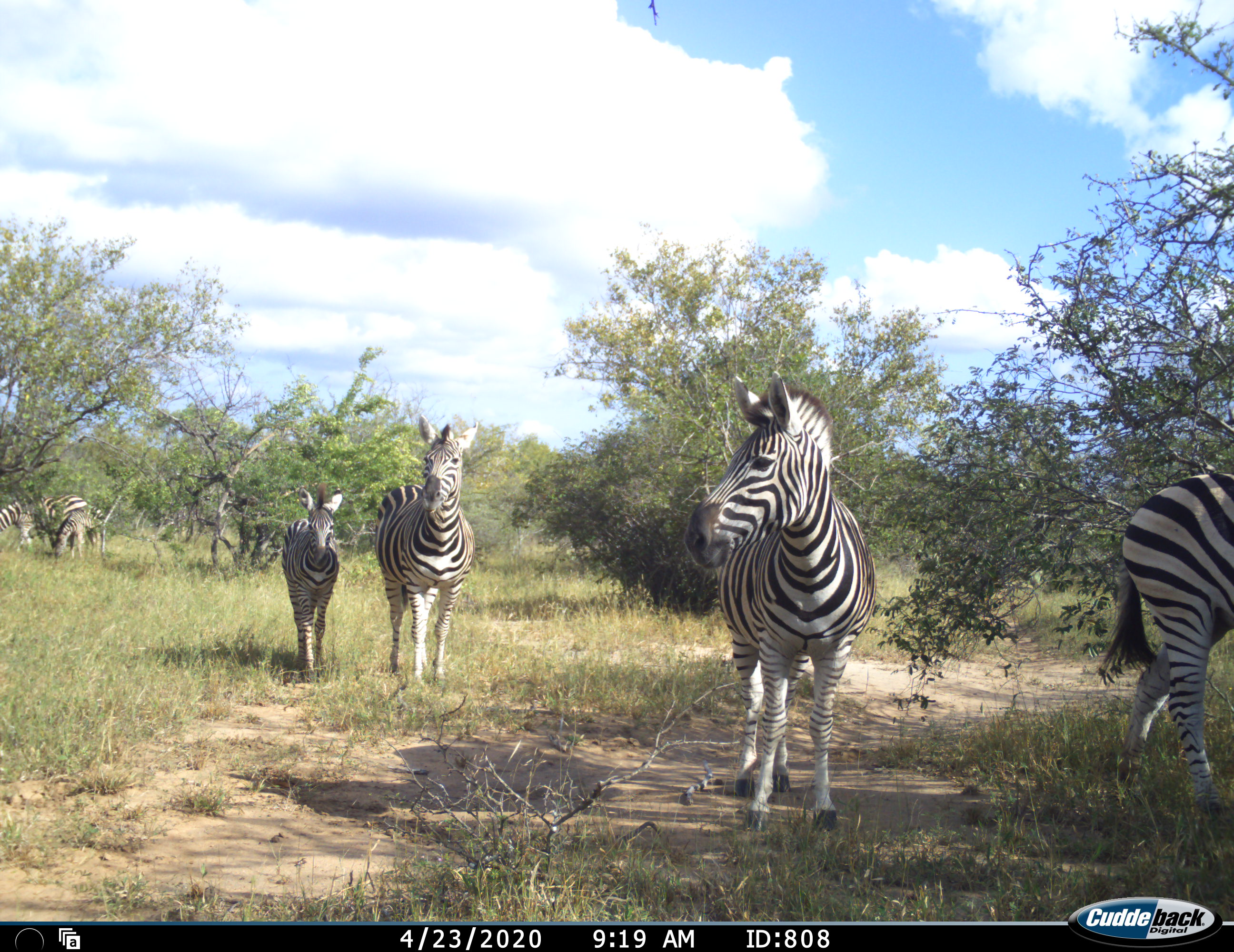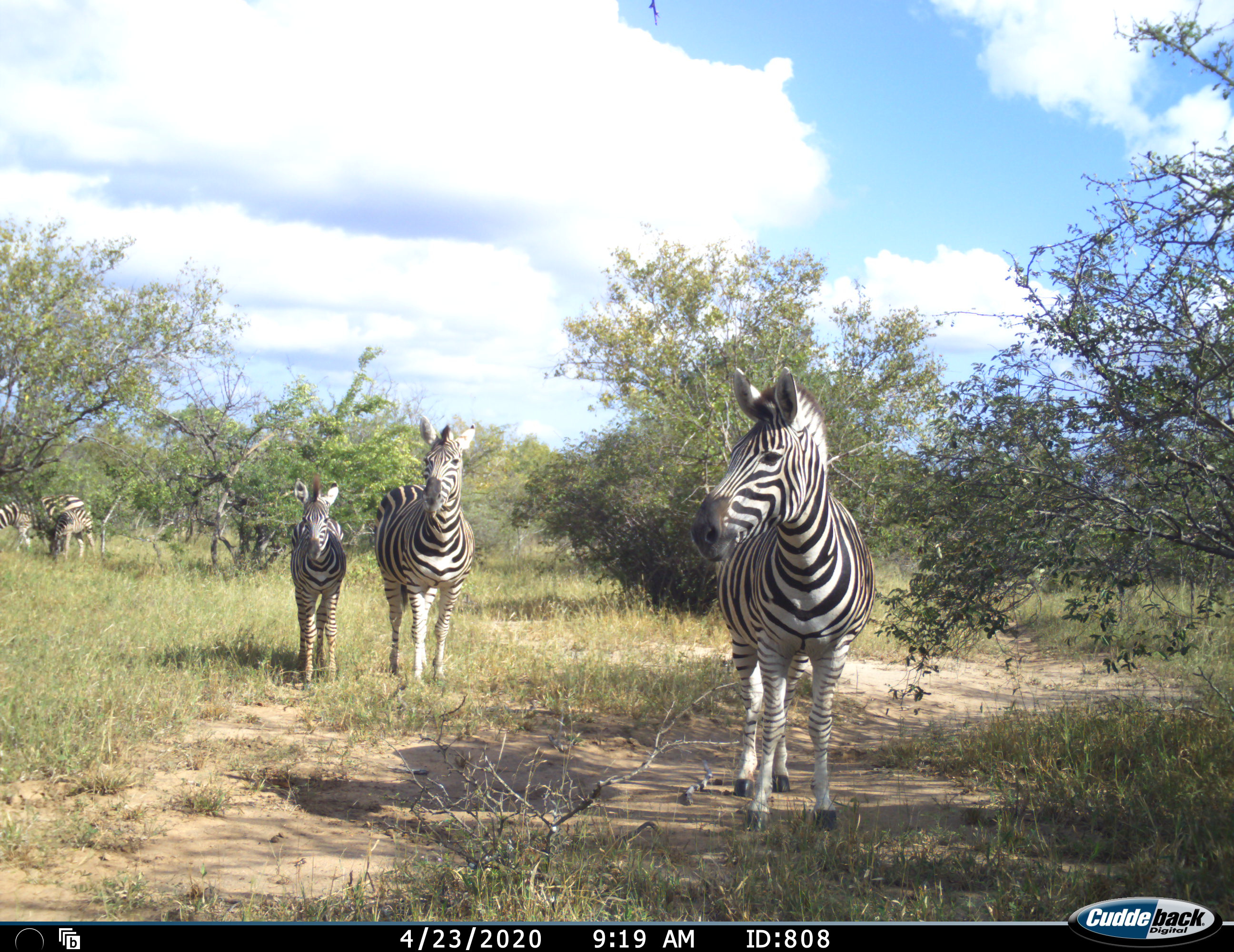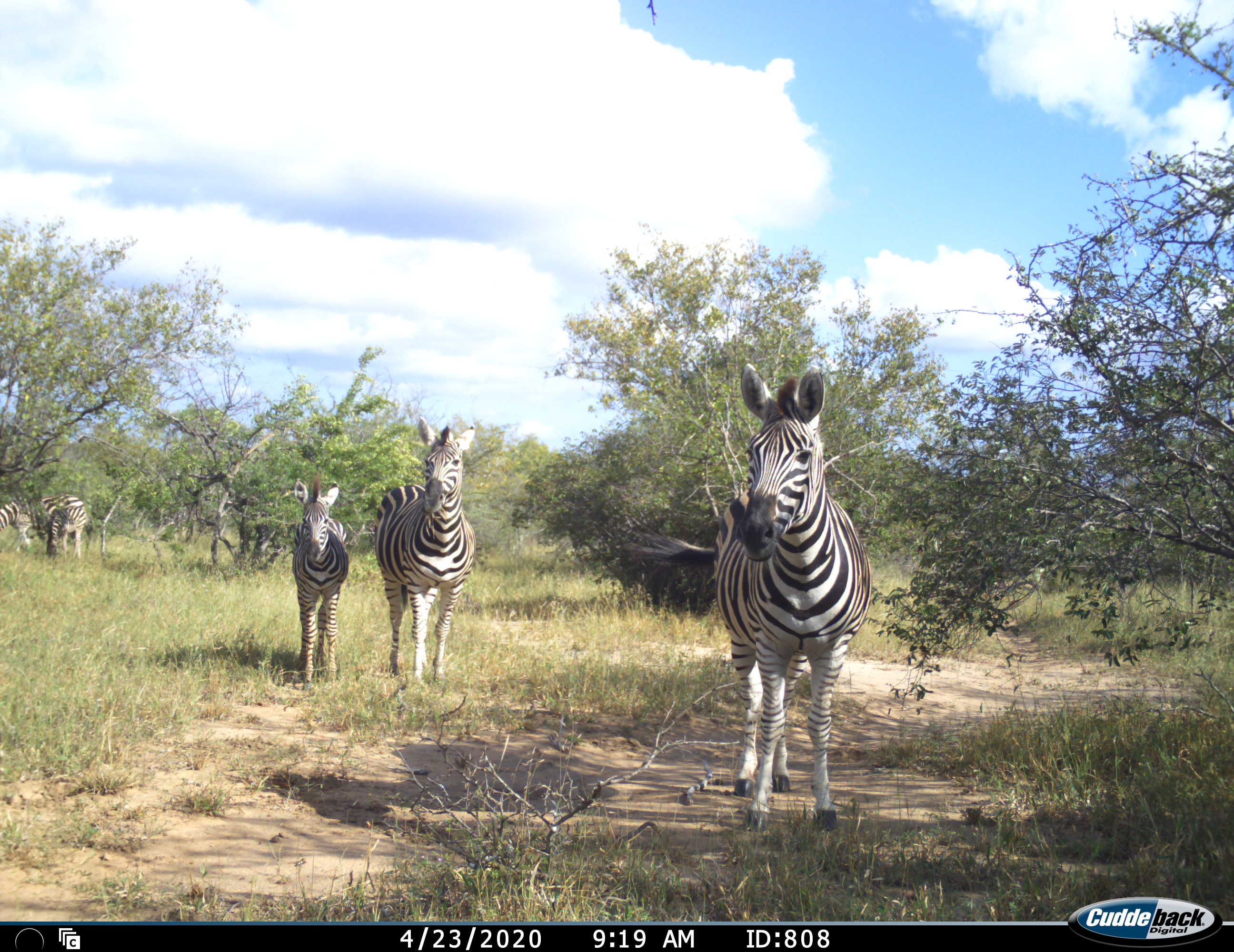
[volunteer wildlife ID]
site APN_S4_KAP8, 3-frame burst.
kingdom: Animalia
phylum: Chordata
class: Mammalia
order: Perissodactyla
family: Equidae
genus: Equus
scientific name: Equus quagga burchellii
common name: burchell's zebra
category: zebraburchells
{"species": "zebraburchells (burchell's zebra) (Equus quagga burchellii)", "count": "6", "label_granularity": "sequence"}